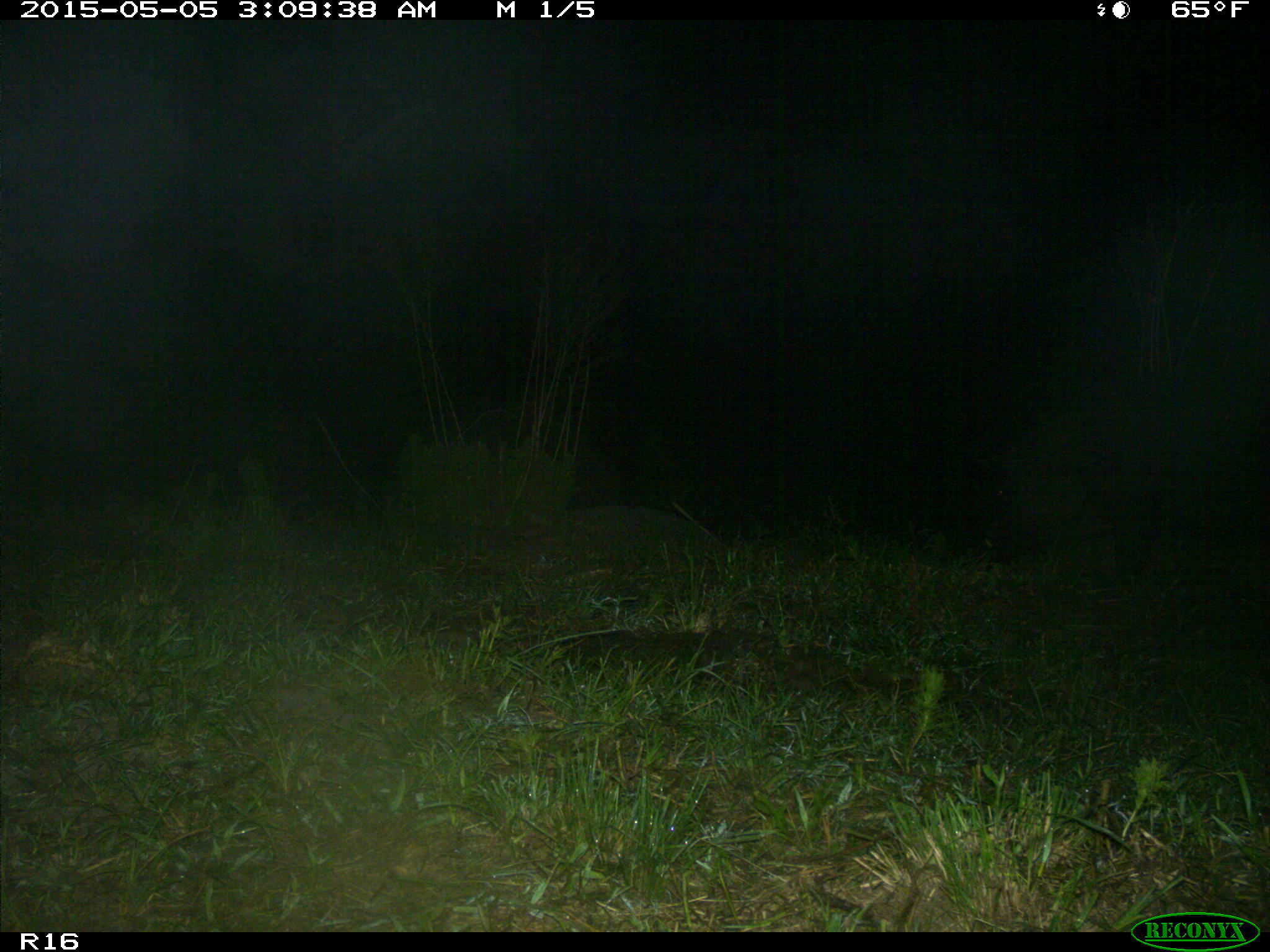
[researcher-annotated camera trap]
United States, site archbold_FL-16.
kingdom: Animalia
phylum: Chordata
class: Mammalia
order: Artiodactyla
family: Suidae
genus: Sus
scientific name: Sus scrofa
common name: wild boar